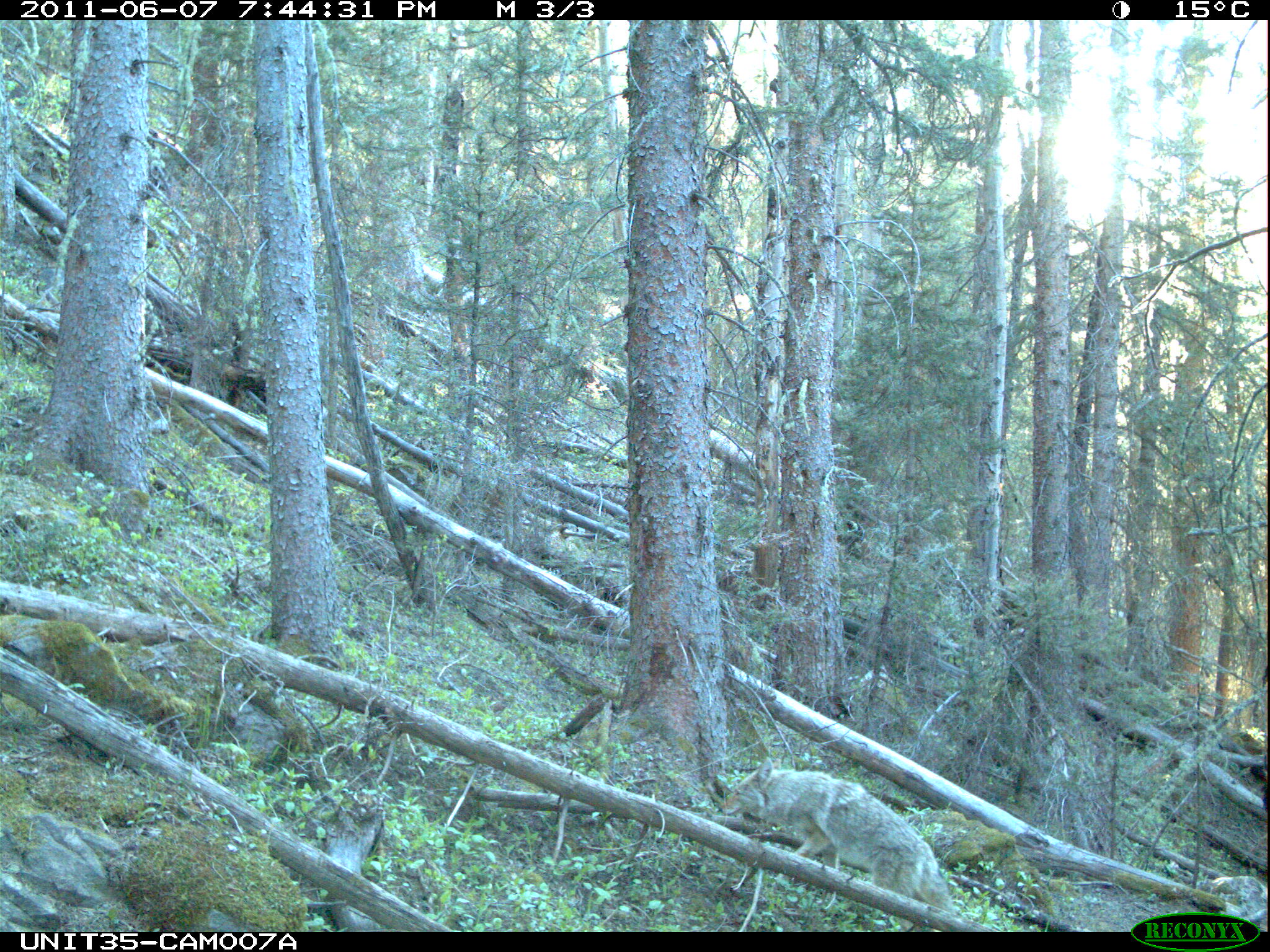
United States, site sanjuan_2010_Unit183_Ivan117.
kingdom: Animalia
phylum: Chordata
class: Mammalia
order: Carnivora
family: Canidae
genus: Canis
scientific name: Canis latrans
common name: coyote